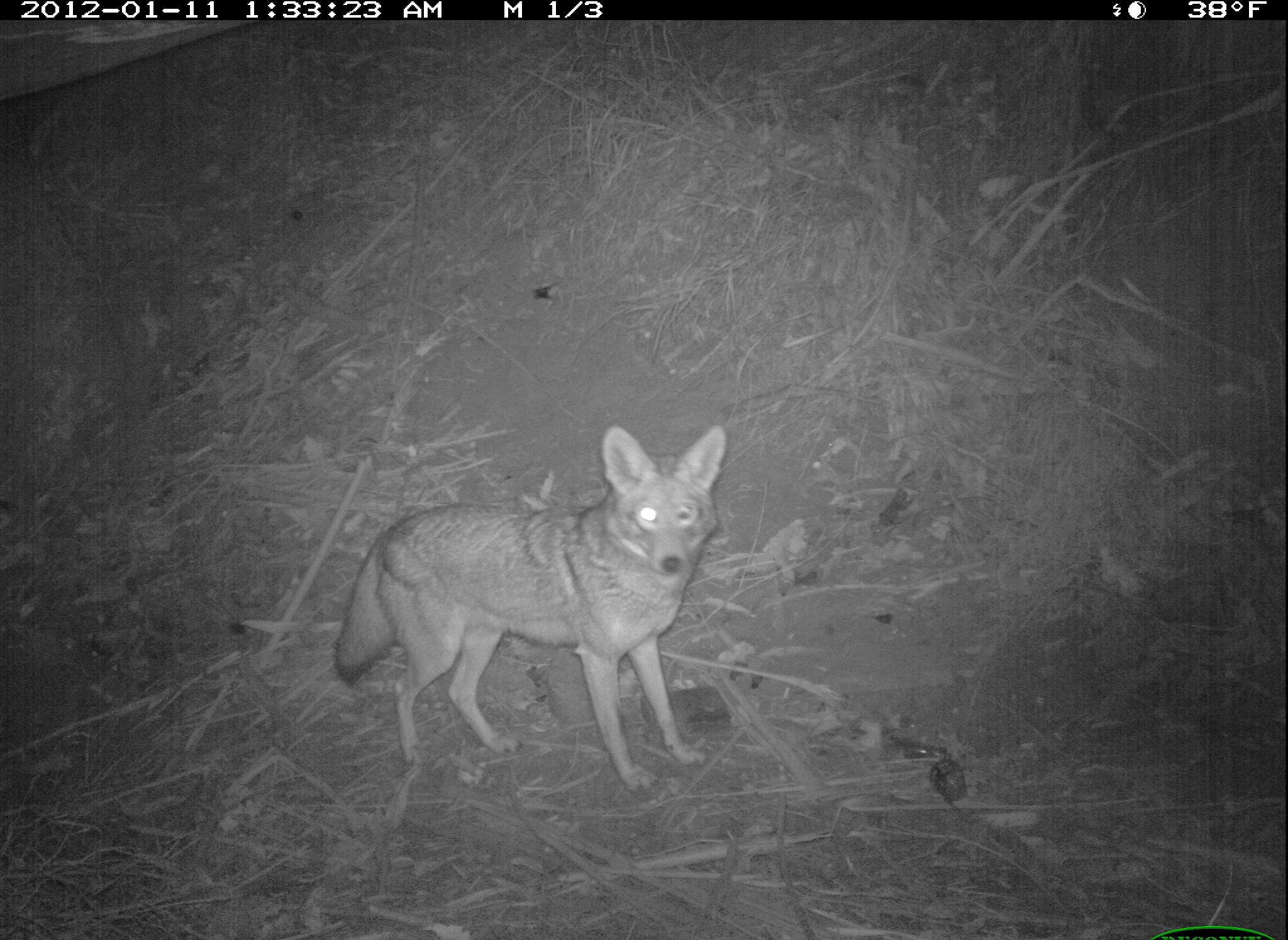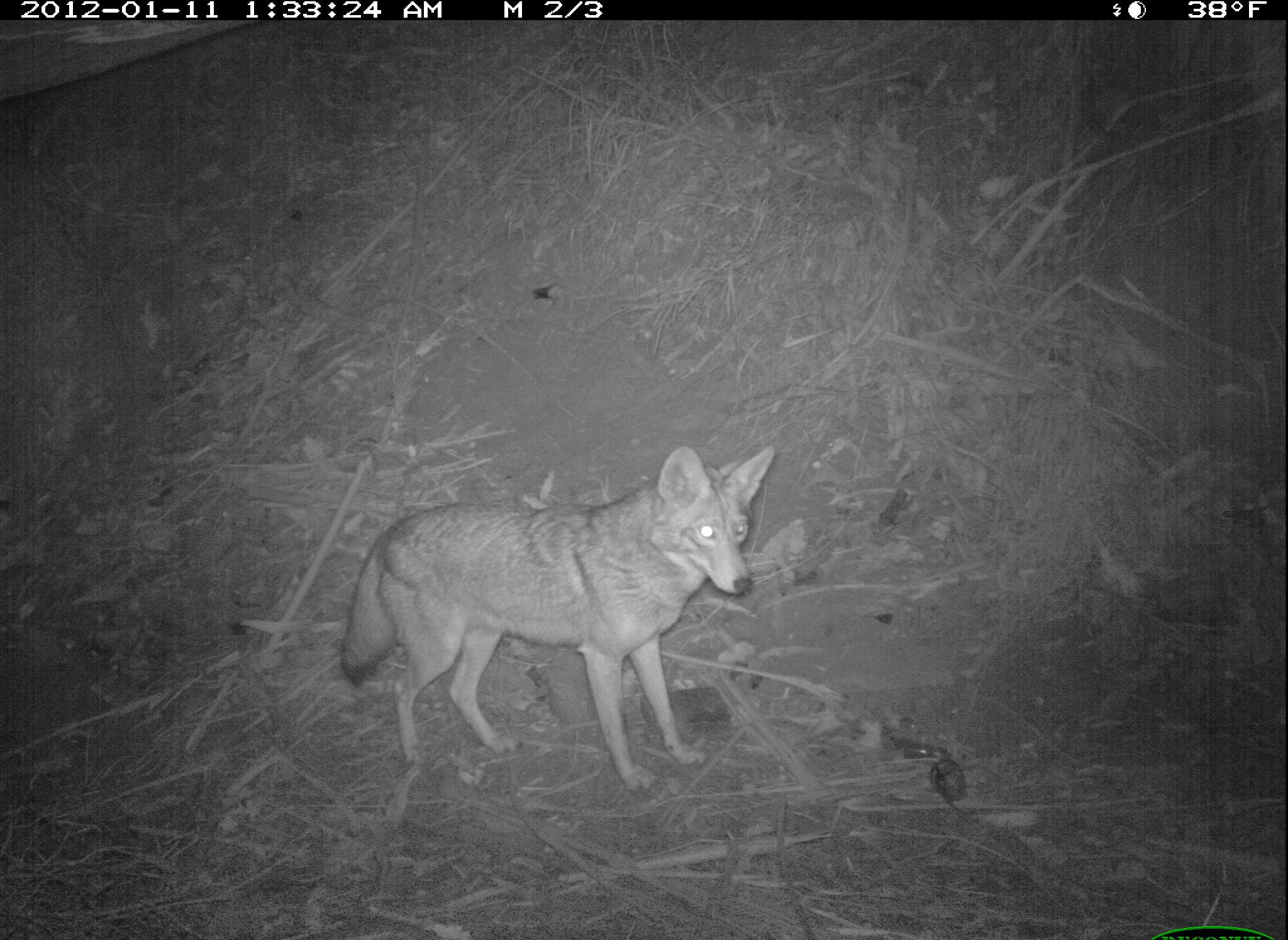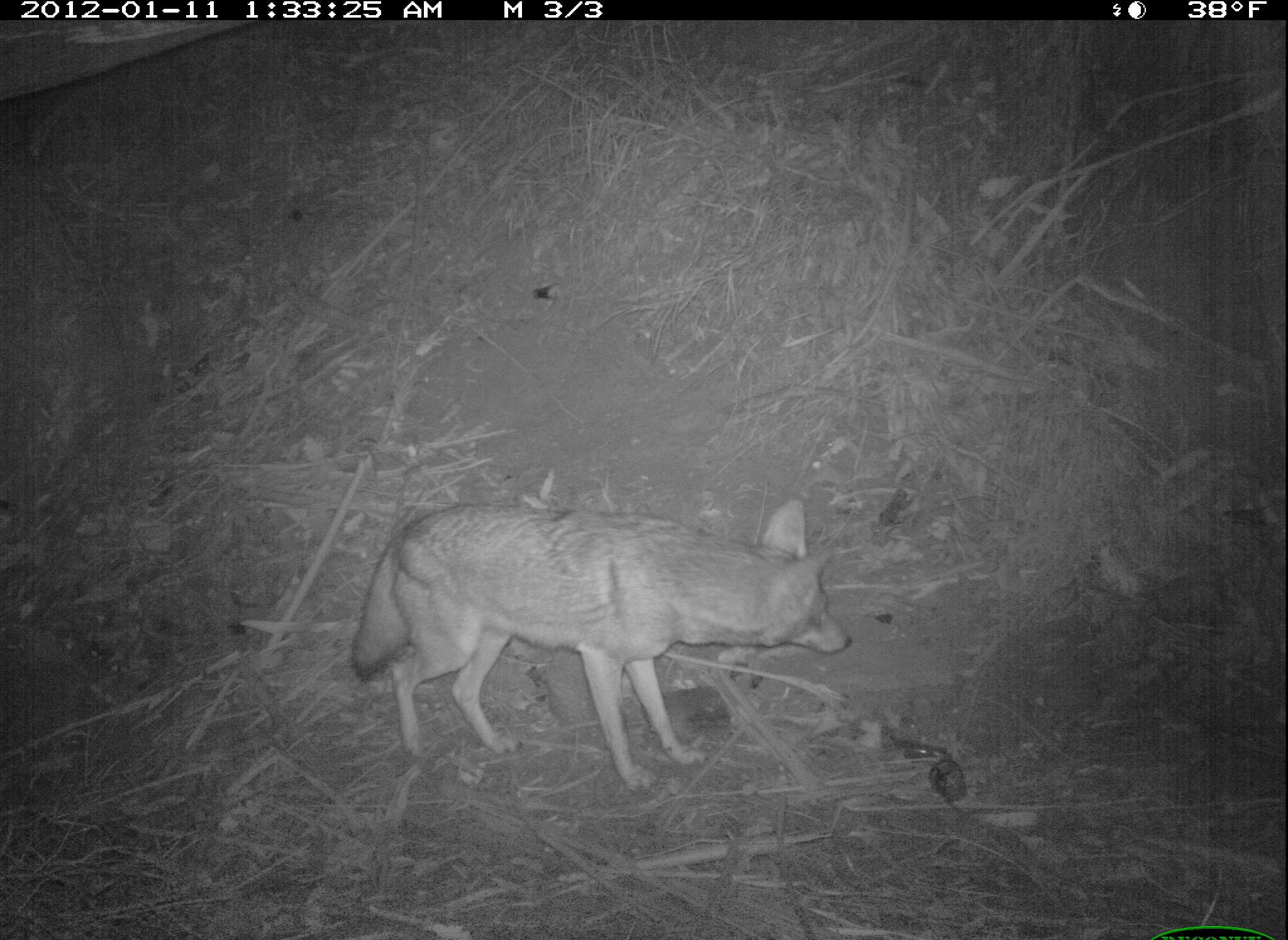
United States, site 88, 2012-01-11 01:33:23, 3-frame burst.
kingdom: Animalia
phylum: Chordata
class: Mammalia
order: Carnivora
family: Canidae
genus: Canis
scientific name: Canis latrans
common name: coyote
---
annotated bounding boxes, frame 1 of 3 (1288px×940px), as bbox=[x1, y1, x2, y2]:
coyote: bbox=[330, 412, 733, 799]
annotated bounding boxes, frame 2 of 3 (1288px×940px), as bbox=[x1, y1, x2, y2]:
coyote: bbox=[333, 441, 782, 797]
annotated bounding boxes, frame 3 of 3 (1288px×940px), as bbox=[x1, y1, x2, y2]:
coyote: bbox=[353, 493, 855, 796]